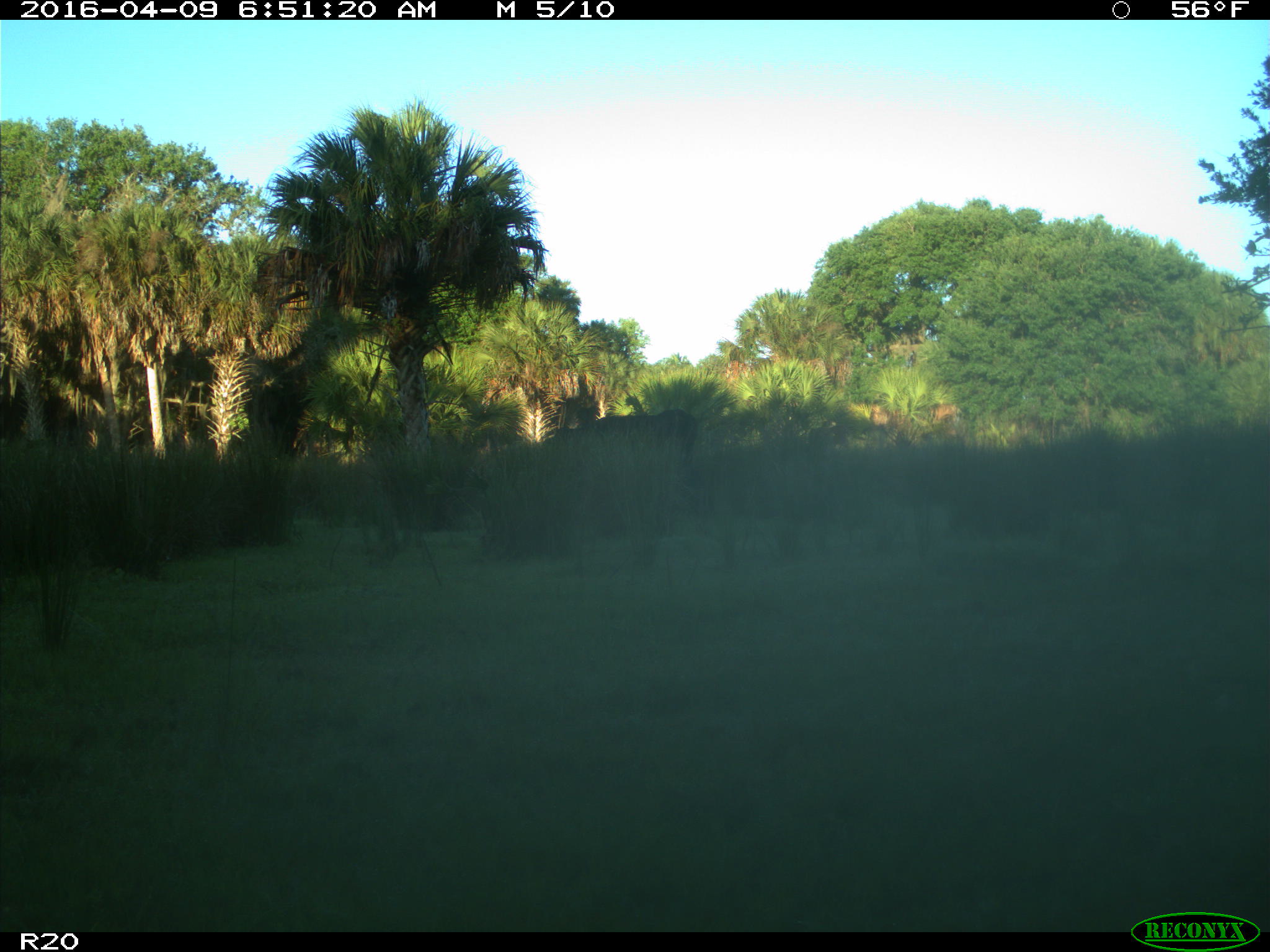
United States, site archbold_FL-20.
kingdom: Animalia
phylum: Chordata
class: Mammalia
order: Artiodactyla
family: Bovidae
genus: Bos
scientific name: Bos taurus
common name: domestic cow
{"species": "Bos taurus (domestic cow)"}